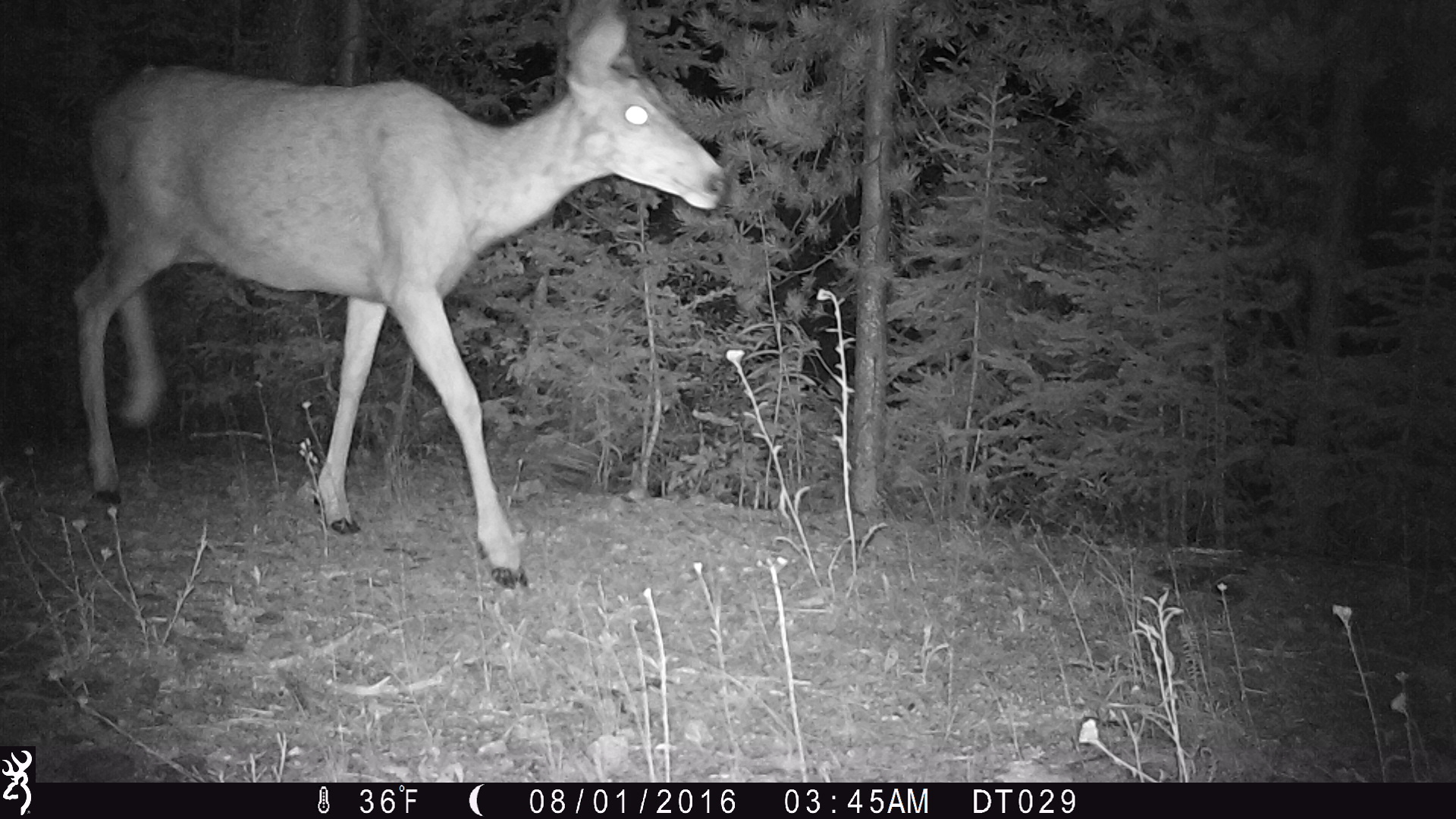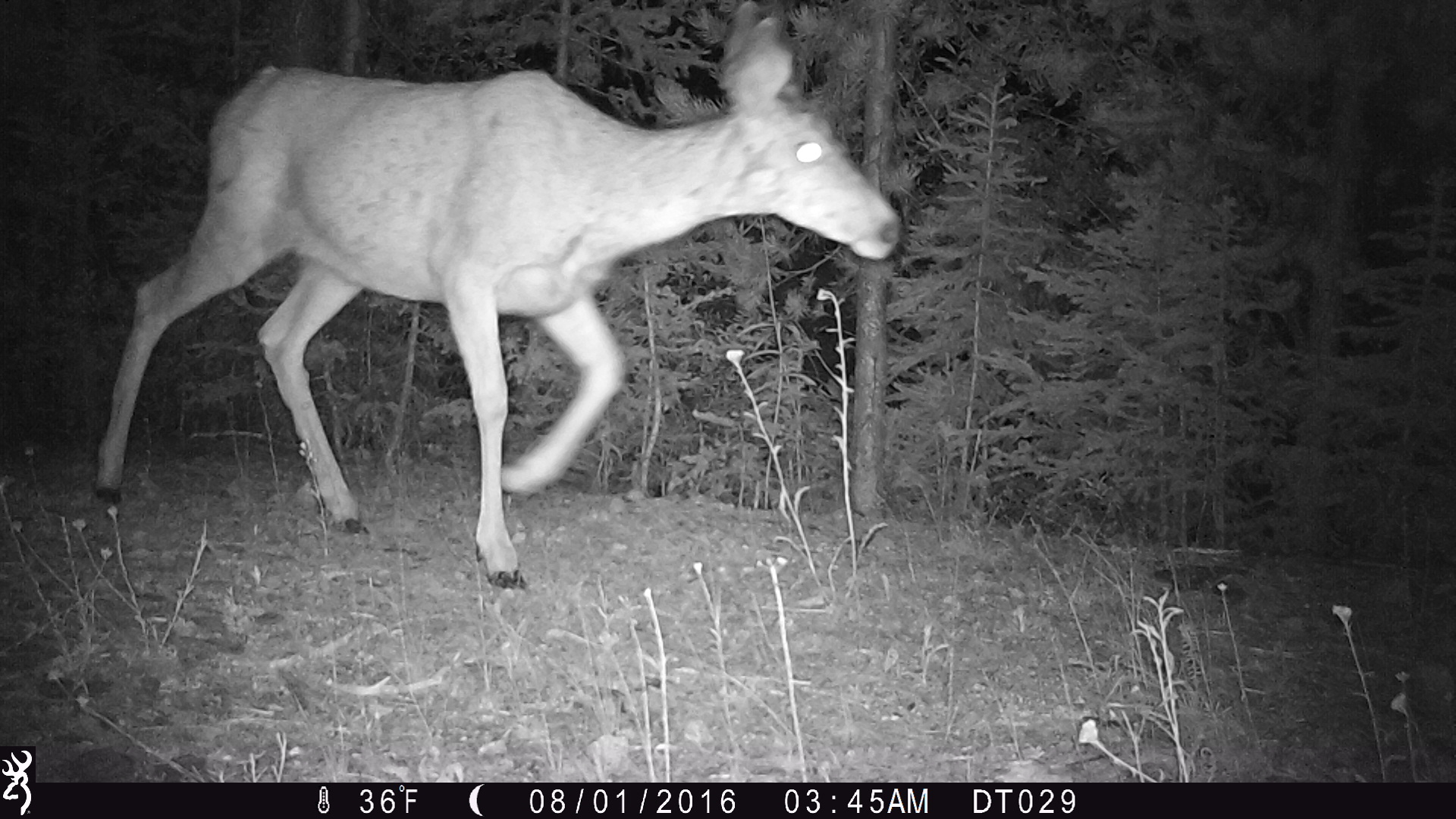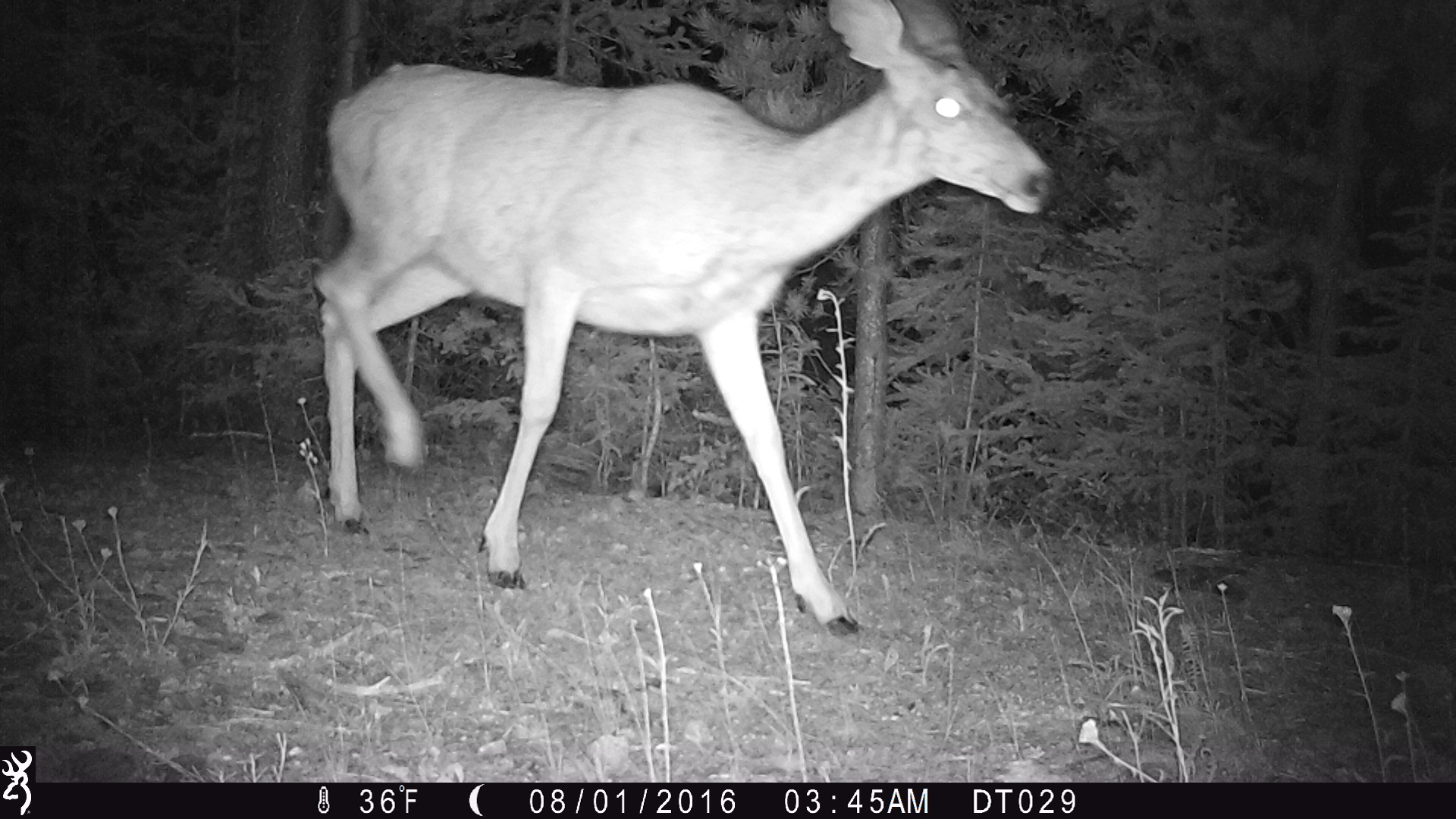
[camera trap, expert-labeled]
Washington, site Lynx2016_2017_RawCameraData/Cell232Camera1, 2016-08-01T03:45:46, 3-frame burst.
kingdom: Animalia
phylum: Chordata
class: Mammalia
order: Artiodactyla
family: Cervidae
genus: Odocoileus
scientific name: Odocoileus hemionus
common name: mule deer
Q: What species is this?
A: Odocoileus hemionus (mule deer).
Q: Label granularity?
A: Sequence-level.